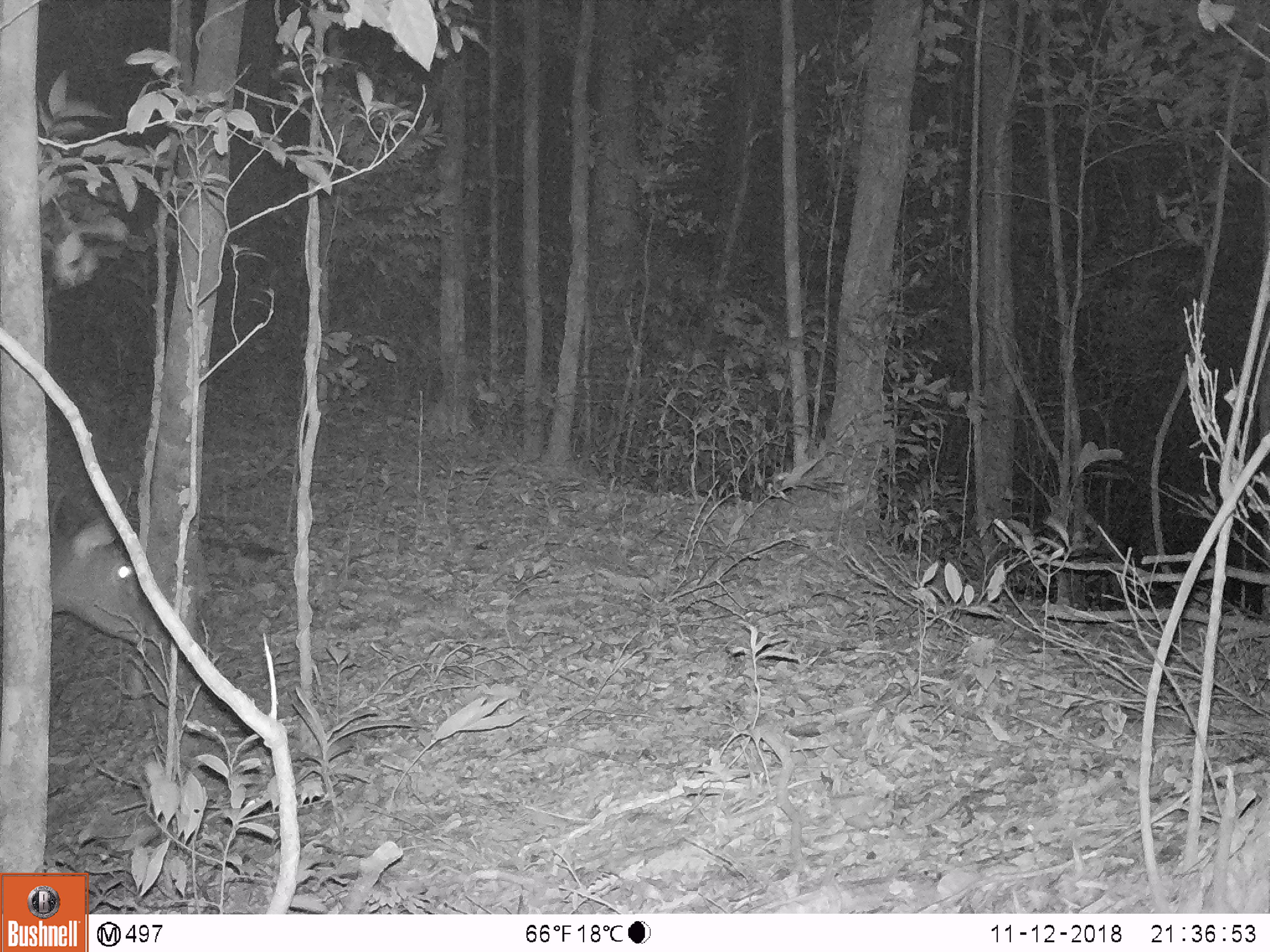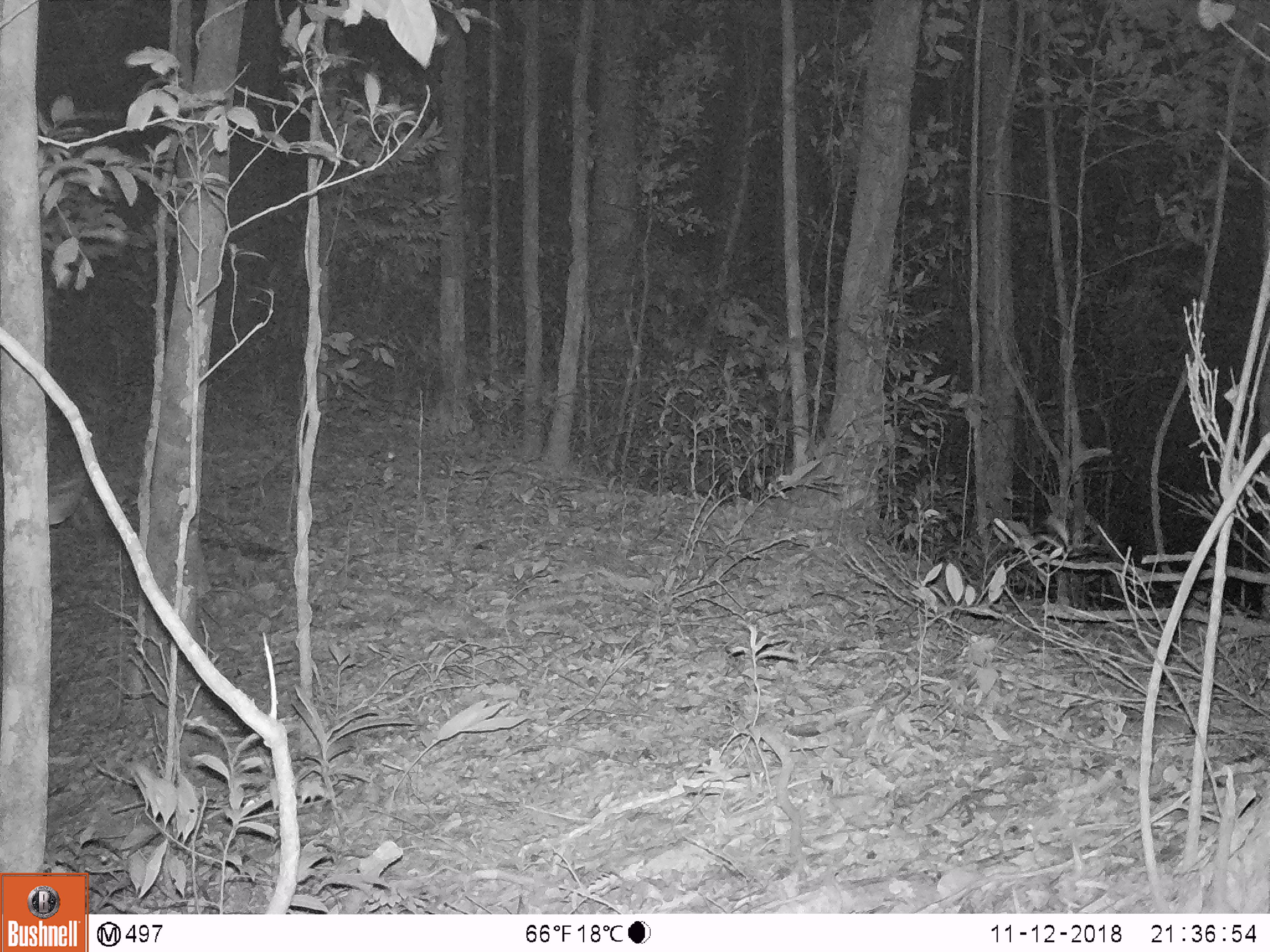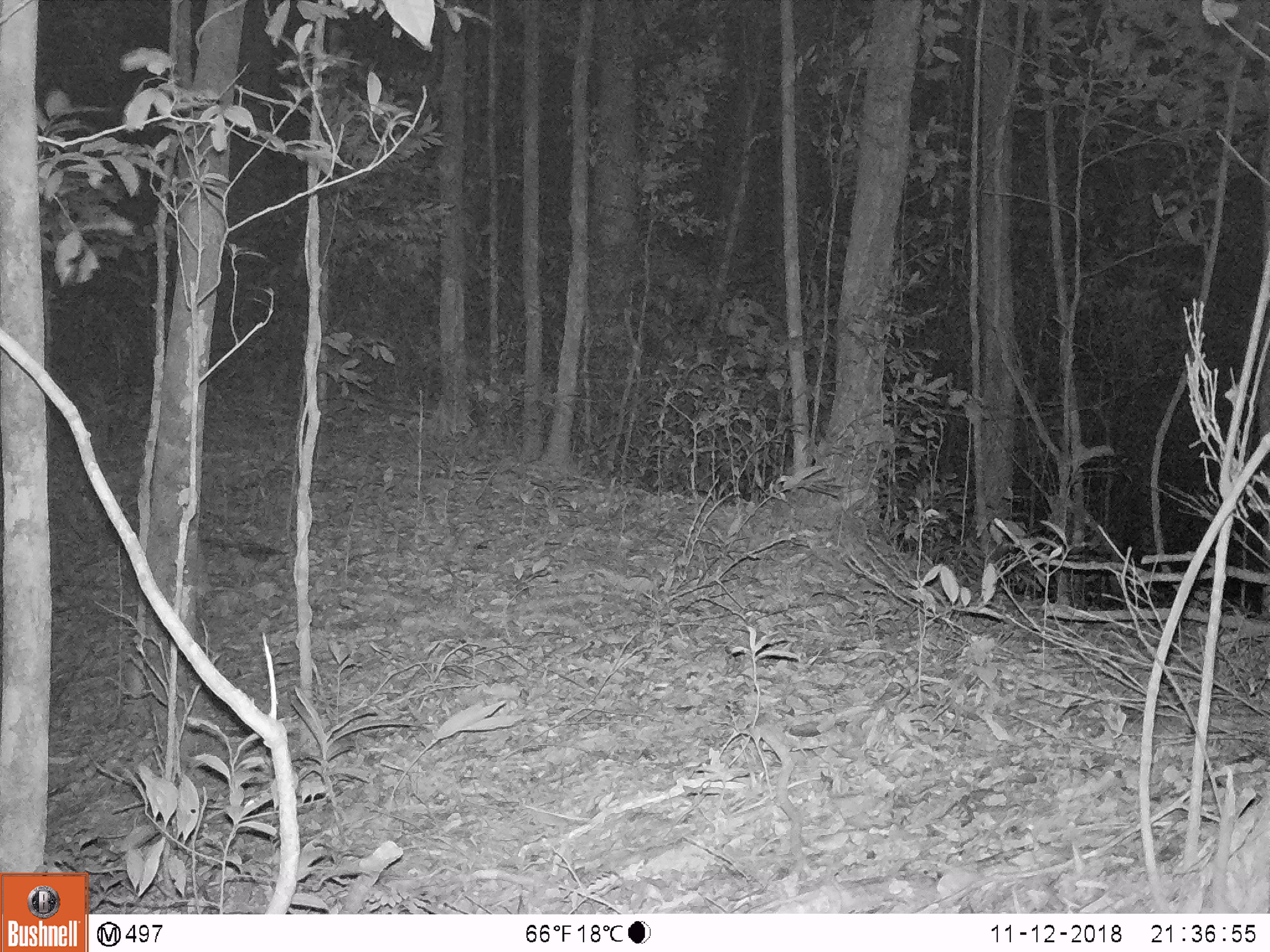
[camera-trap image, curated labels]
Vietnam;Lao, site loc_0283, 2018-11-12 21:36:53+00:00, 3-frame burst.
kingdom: Animalia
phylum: Chordata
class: Mammalia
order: Artiodactyla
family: Cervidae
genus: Rusa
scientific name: Rusa unicolor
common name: sambar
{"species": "sambar (Rusa unicolor)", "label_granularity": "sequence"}